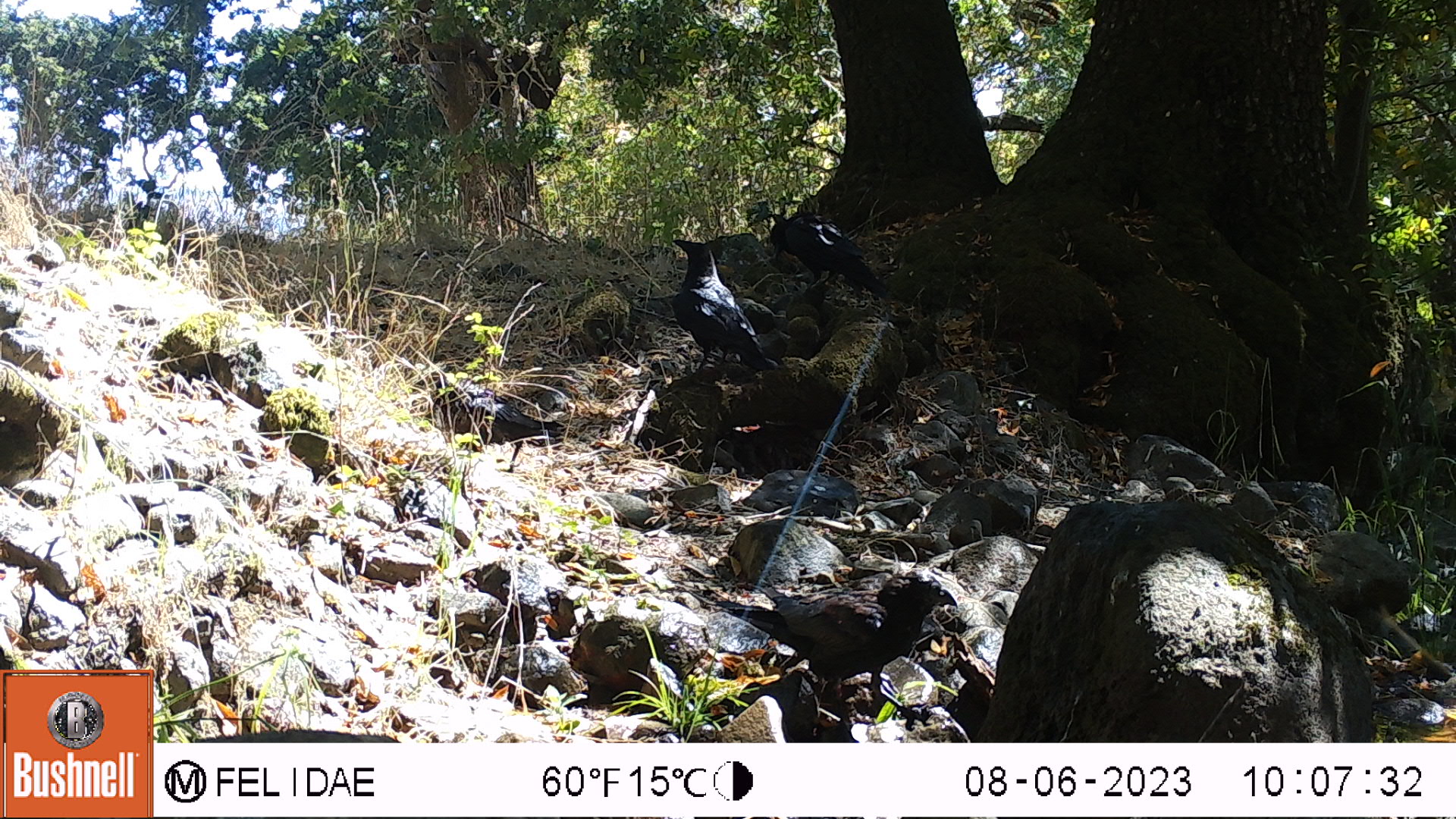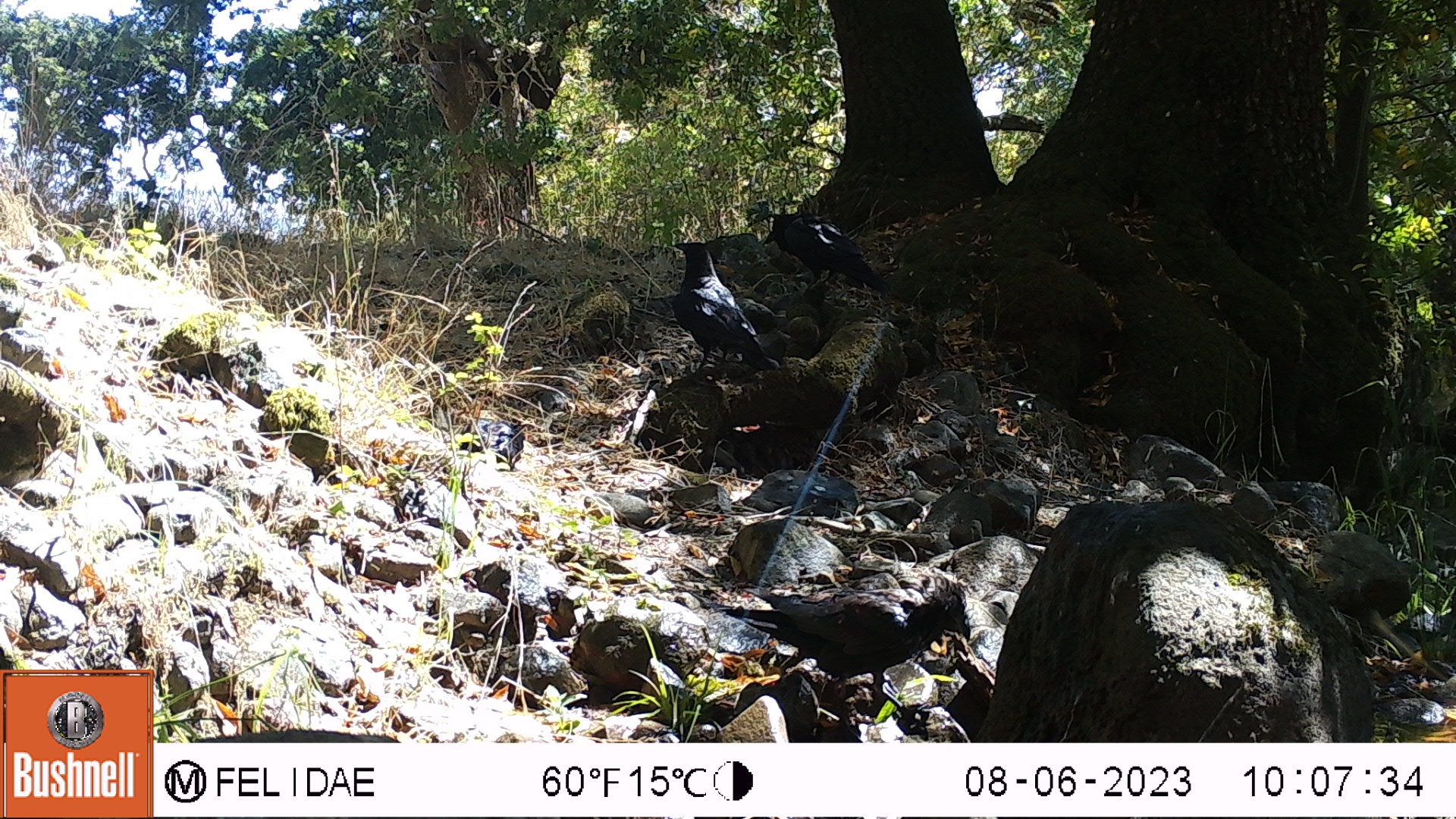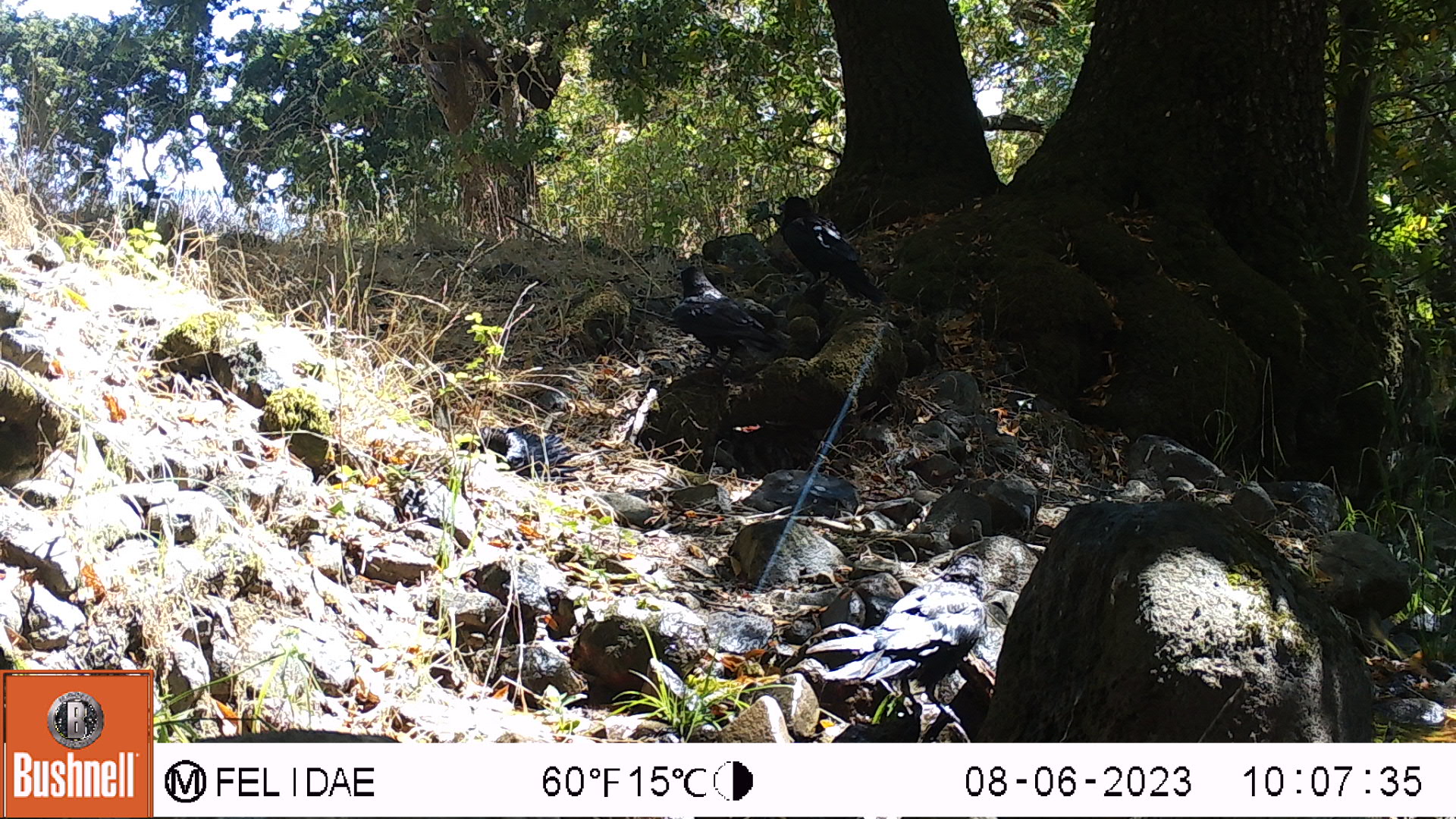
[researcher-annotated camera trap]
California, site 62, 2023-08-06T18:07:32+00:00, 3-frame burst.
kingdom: Animalia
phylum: Chordata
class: Aves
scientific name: Aves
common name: bird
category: unknown bird